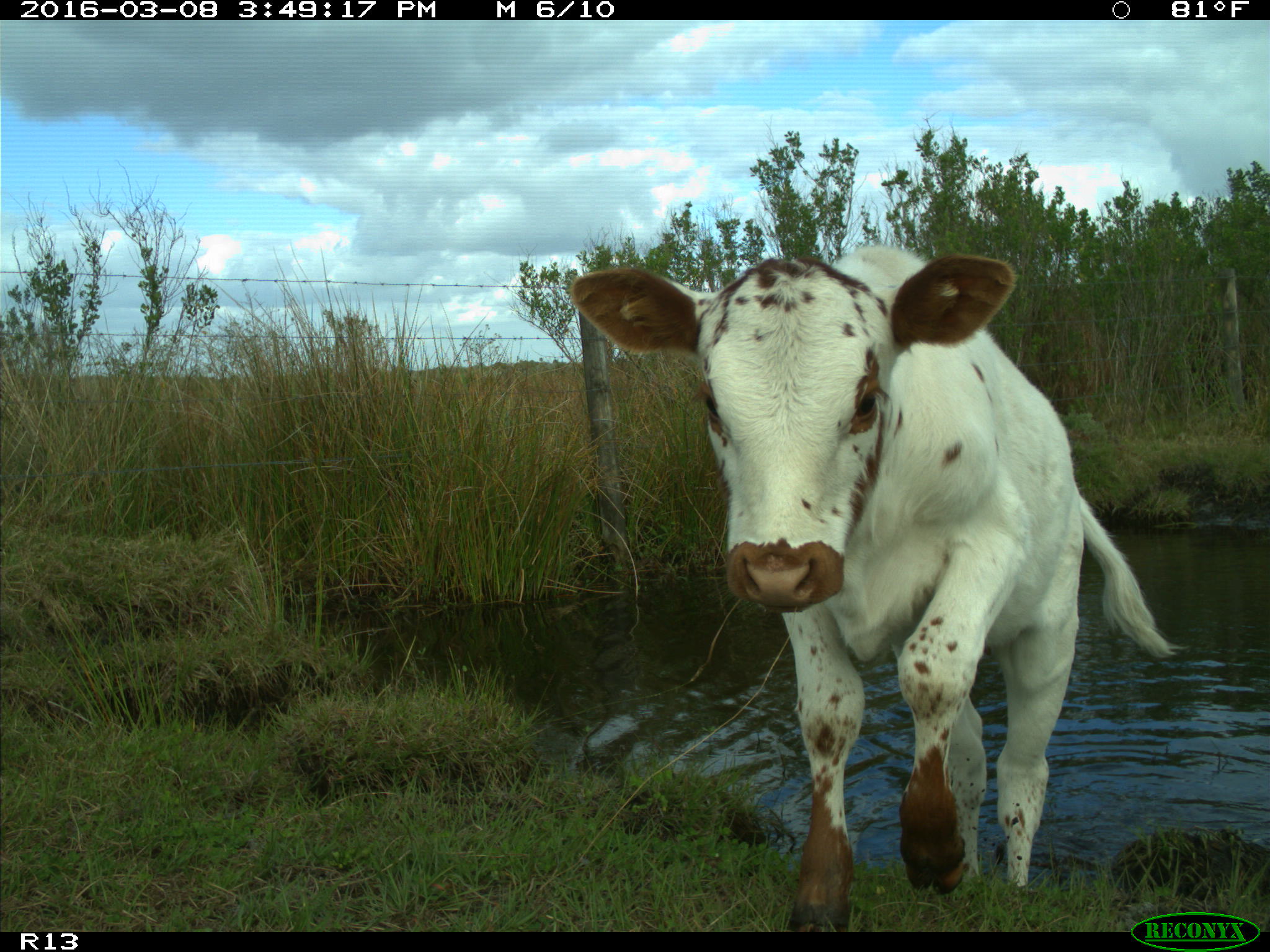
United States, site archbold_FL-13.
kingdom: Animalia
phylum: Chordata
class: Mammalia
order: Artiodactyla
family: Bovidae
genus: Bos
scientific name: Bos taurus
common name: domestic cow